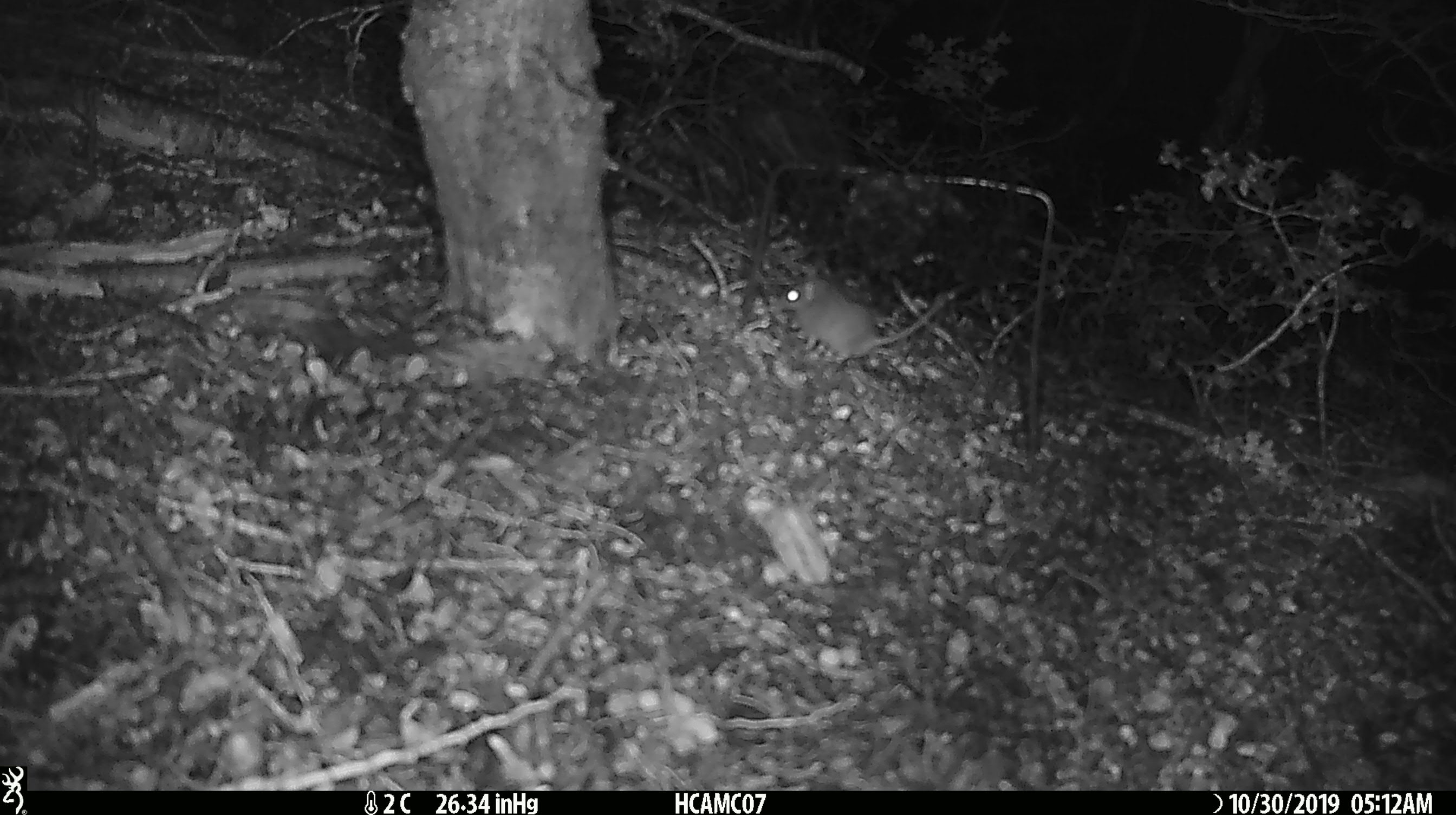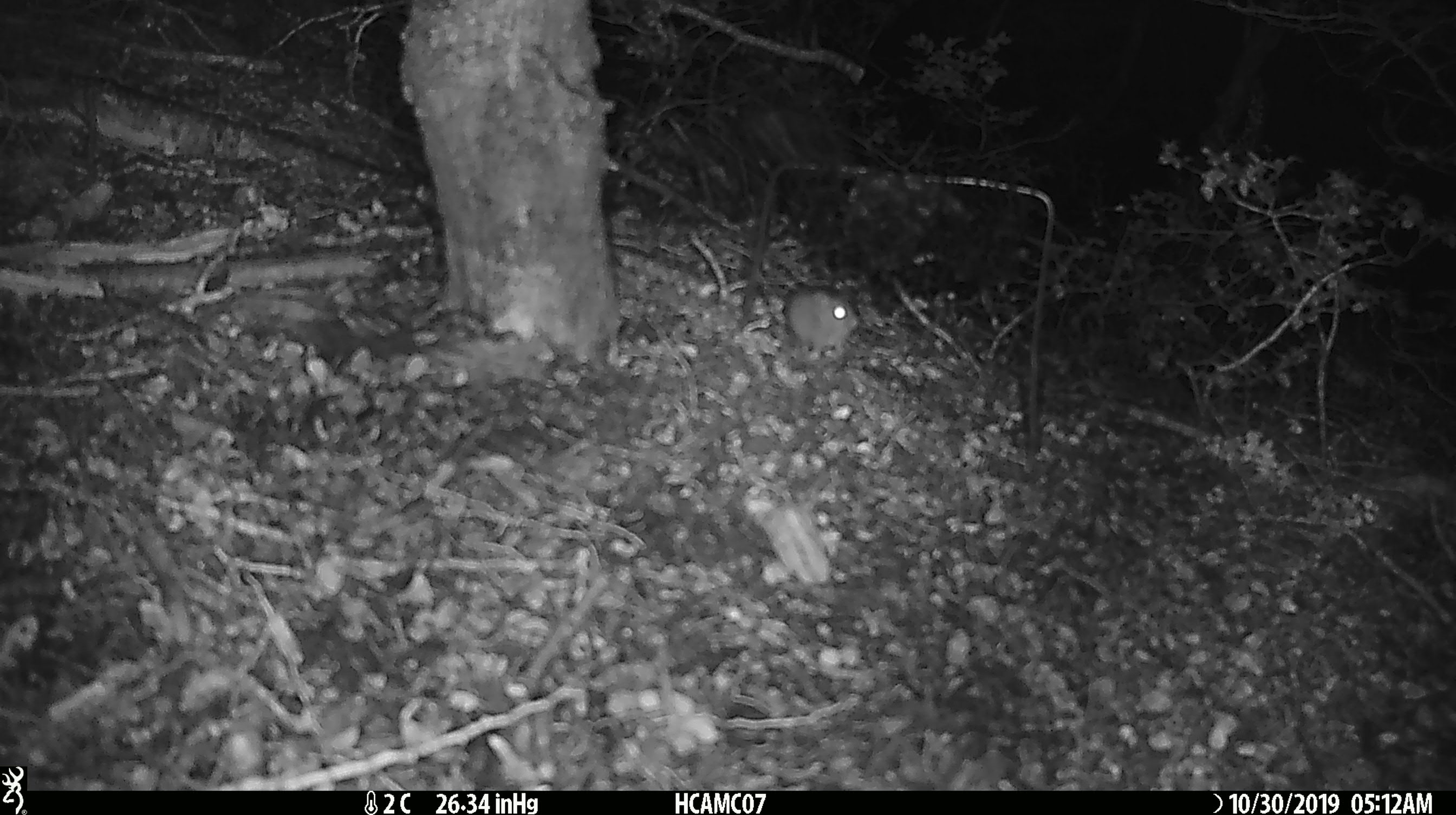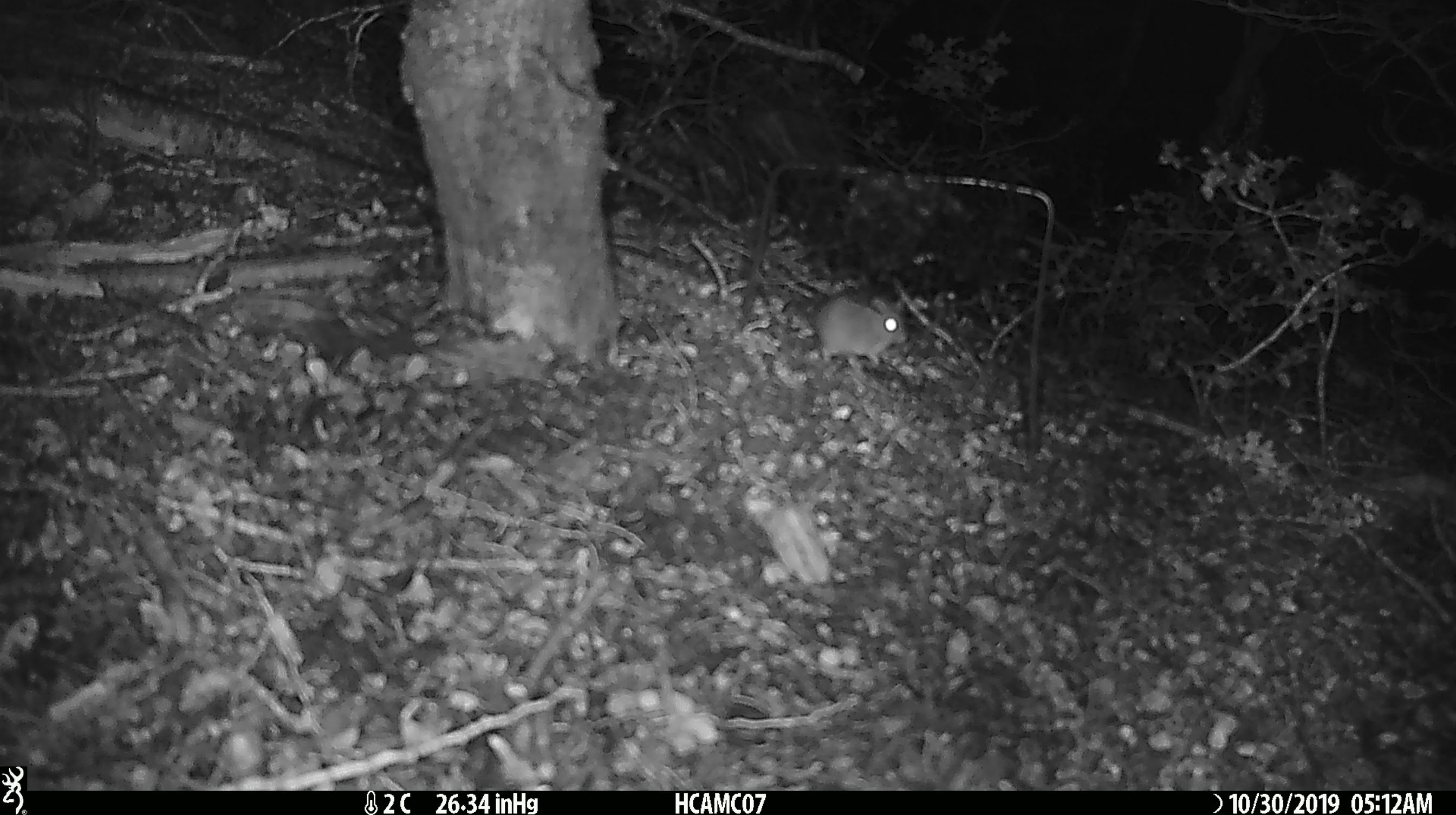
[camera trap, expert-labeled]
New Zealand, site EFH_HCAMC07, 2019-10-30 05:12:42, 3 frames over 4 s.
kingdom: Animalia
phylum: Chordata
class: Mammalia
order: Rodentia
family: Muridae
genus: Mus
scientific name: Mus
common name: mouse